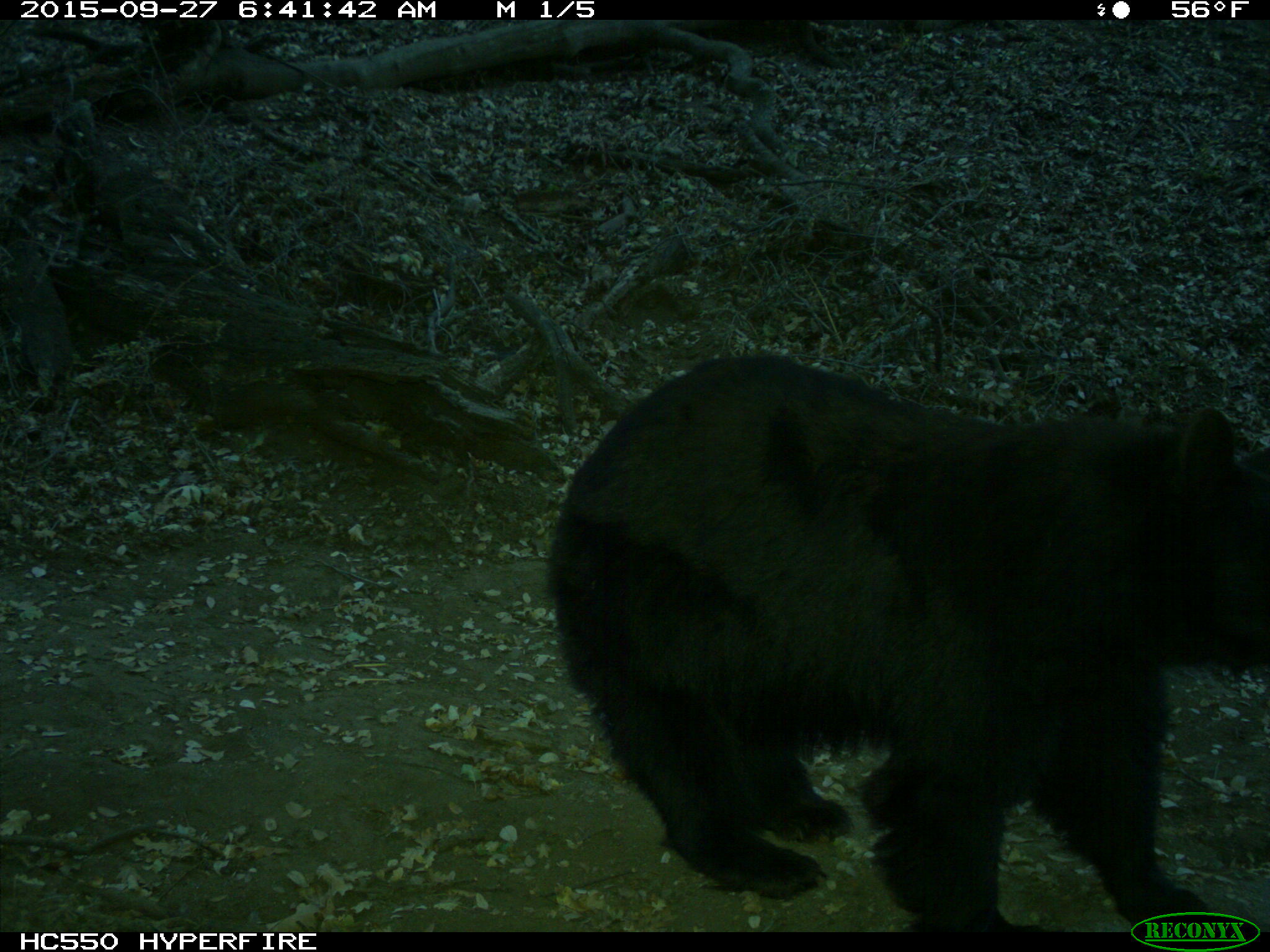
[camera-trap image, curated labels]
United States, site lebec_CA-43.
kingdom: Animalia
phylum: Chordata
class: Mammalia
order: Carnivora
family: Ursidae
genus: Ursus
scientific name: Ursus americanus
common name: american black bear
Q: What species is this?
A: Ursus americanus (american black bear).